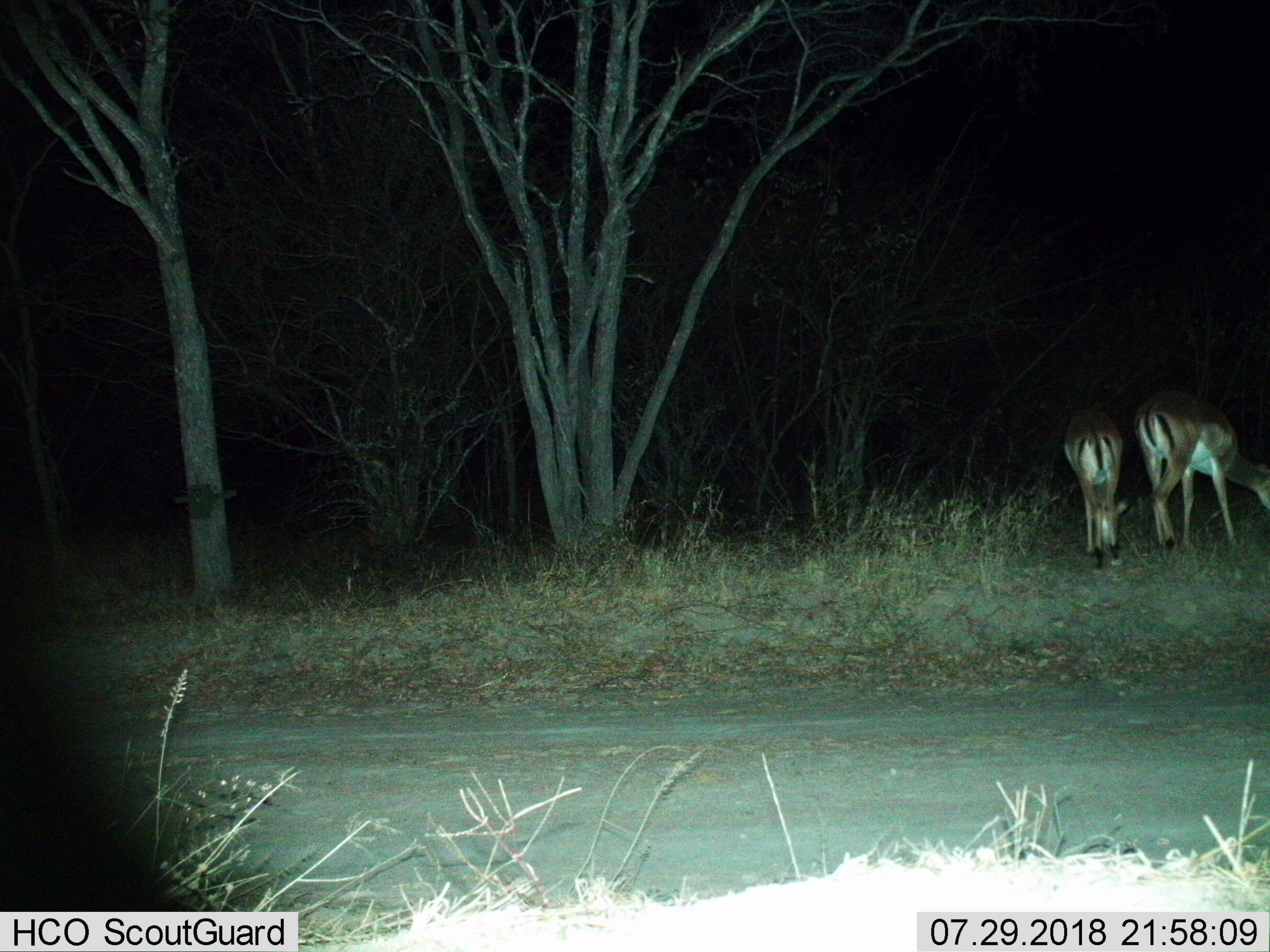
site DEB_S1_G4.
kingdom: Animalia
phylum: Chordata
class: Mammalia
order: Artiodactyla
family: Bovidae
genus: Aepyceros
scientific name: Aepyceros melampus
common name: impala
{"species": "impala (Aepyceros melampus)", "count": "2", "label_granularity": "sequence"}